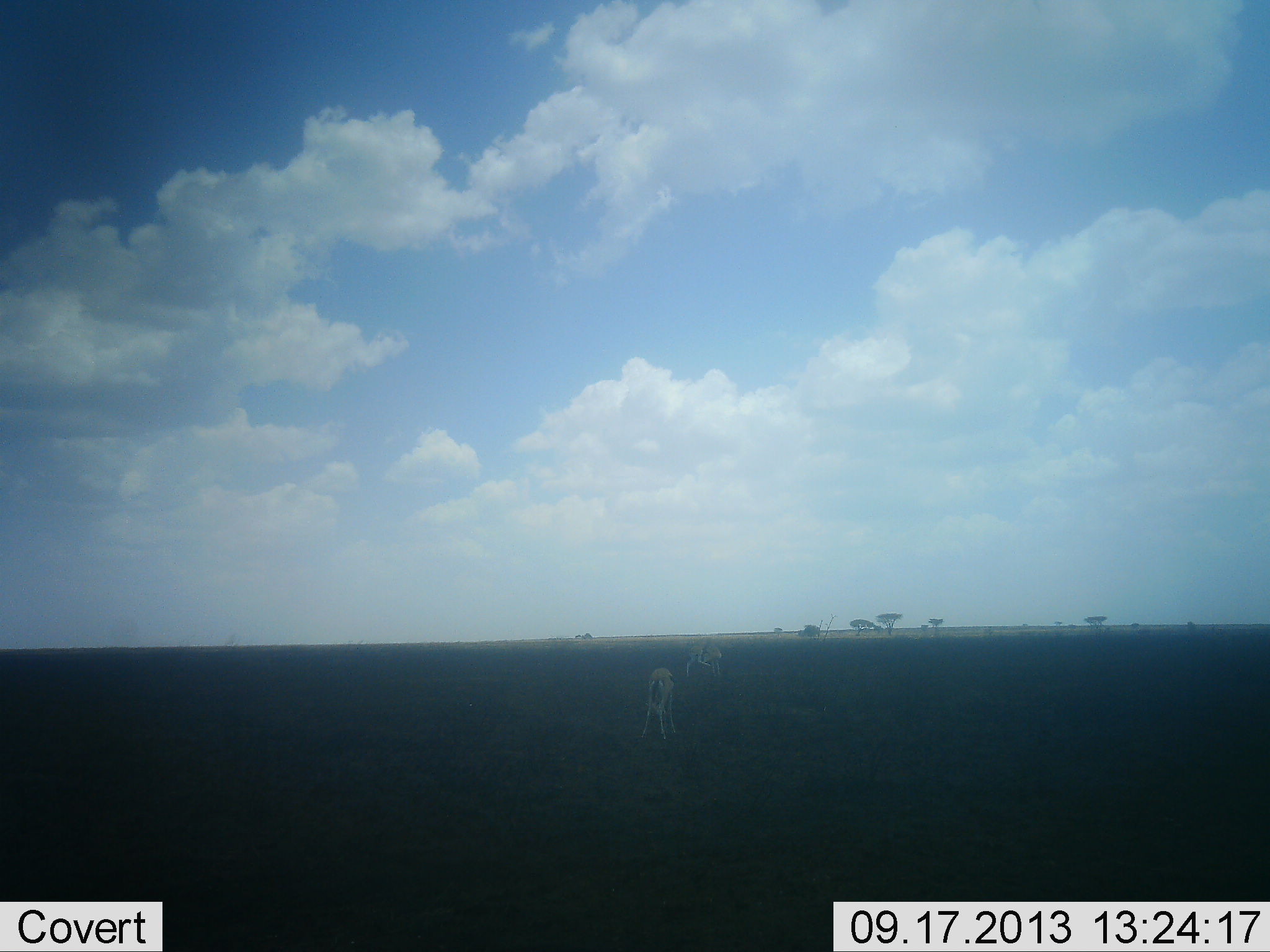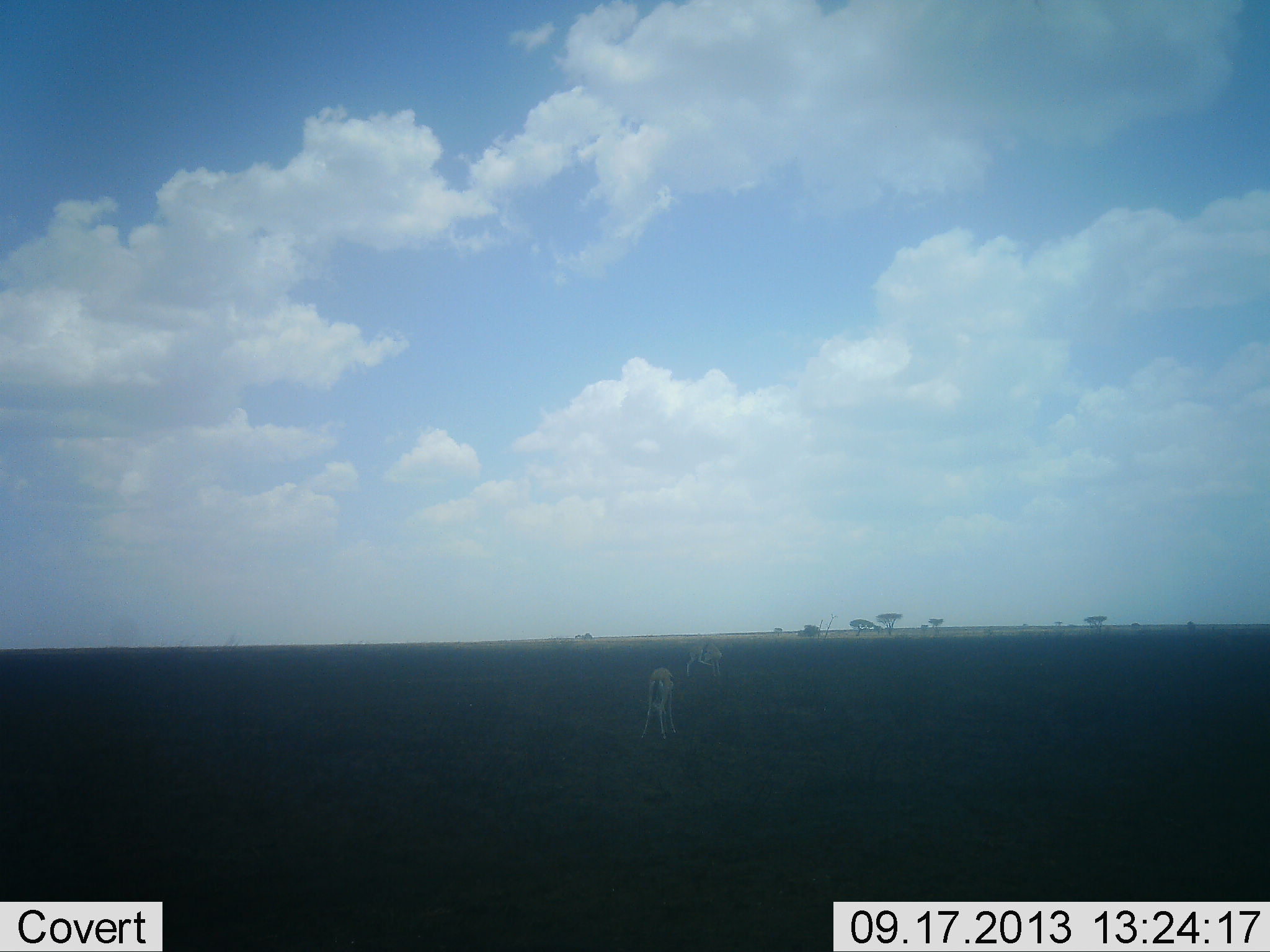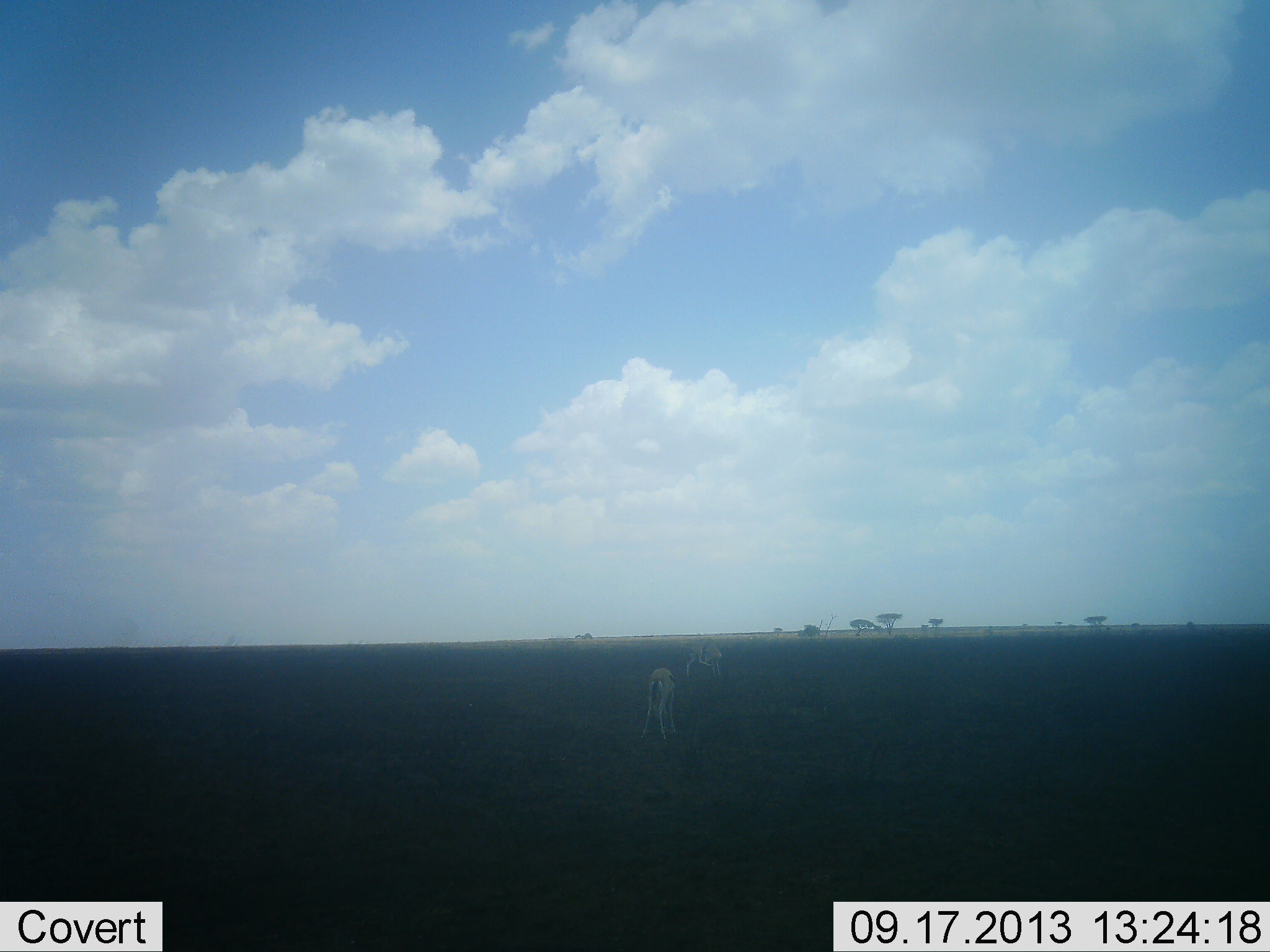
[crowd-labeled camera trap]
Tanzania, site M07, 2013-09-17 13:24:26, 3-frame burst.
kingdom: Animalia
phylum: Chordata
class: Mammalia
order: Artiodactyla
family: Bovidae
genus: Eudorcas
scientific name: Eudorcas thomsonii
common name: thomson's gazelle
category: gazellethomsons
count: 2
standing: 59%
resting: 0%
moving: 0%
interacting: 0%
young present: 0%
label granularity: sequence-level